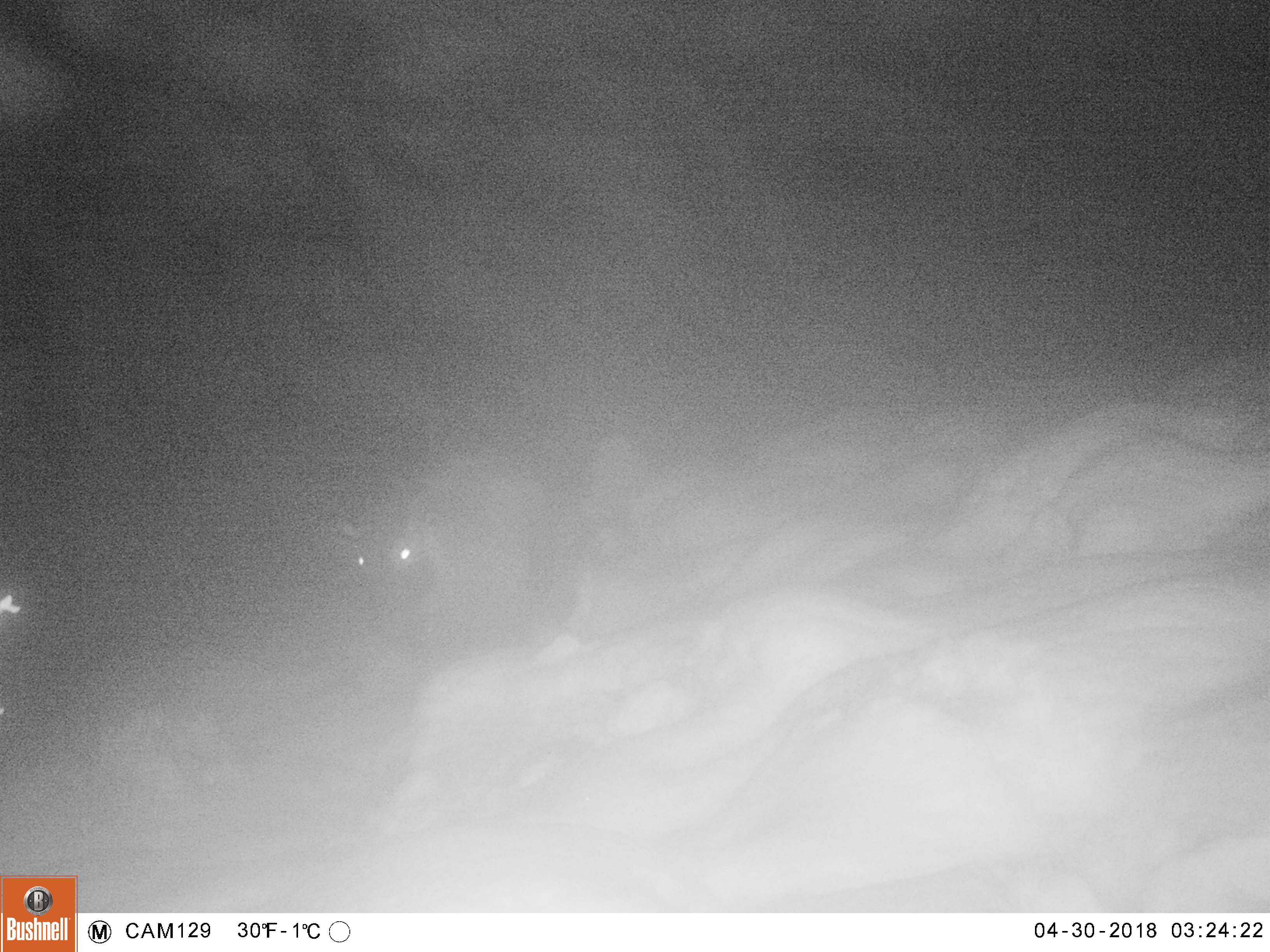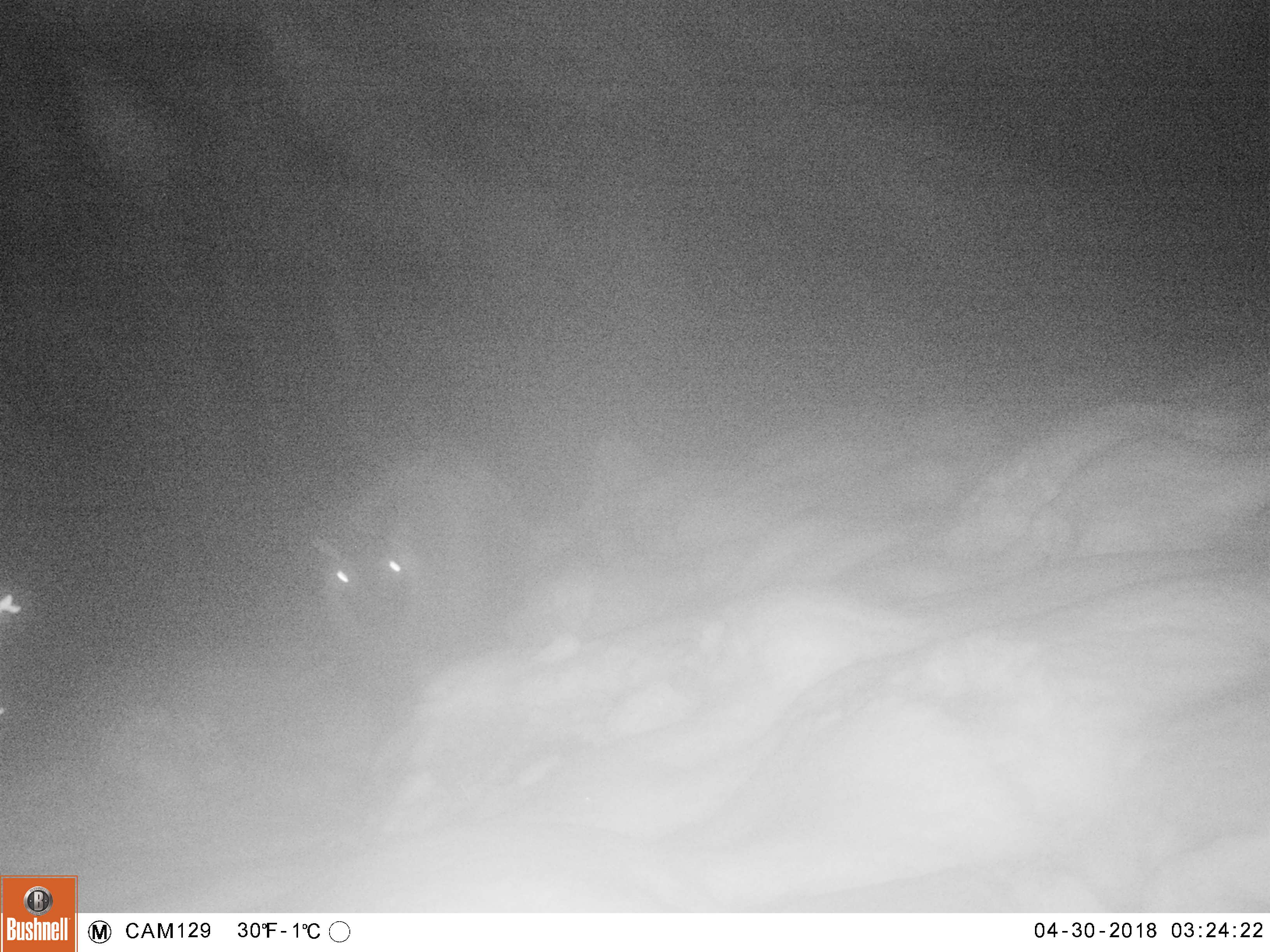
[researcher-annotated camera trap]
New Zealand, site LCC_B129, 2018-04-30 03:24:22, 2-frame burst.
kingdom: Animalia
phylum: Chordata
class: Mammalia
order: Artiodactyla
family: Bovidae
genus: Nilgiritragus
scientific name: Nilgiritragus hylocrius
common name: tahr